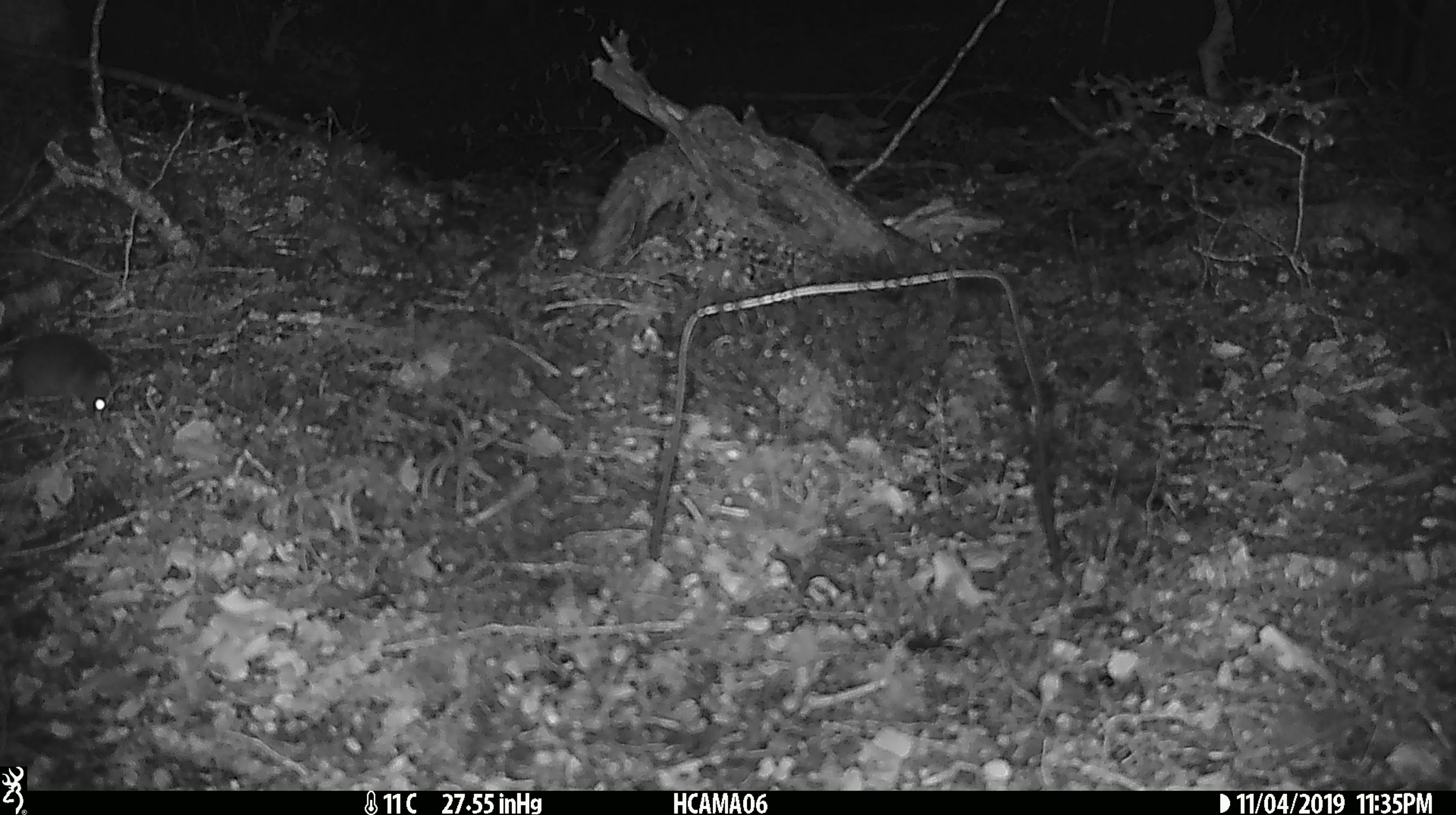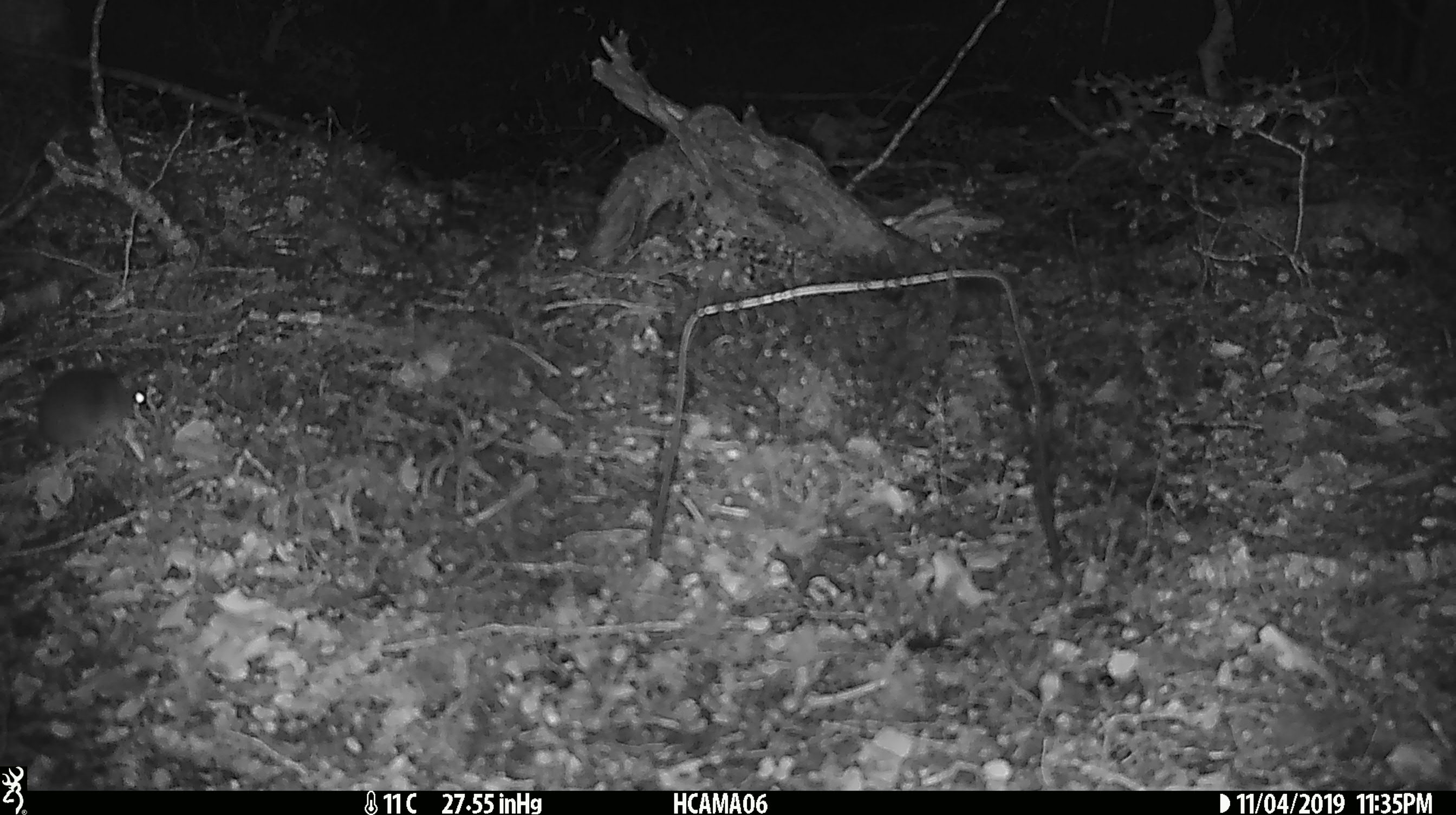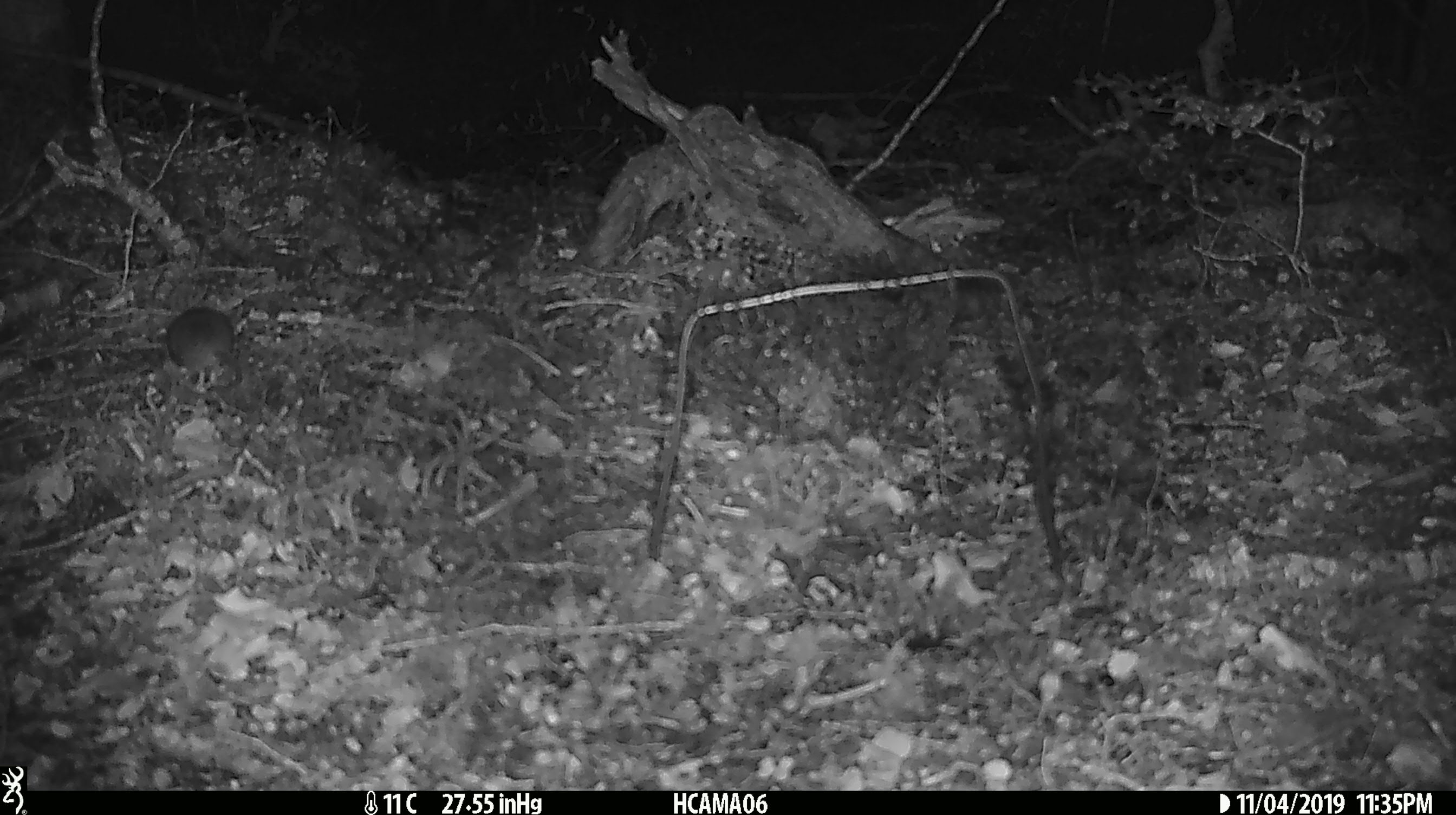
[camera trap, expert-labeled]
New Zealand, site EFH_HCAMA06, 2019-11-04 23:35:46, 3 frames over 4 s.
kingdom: Animalia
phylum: Chordata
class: Mammalia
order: Rodentia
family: Muridae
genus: Mus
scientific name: Mus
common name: mouse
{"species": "mouse (Mus)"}